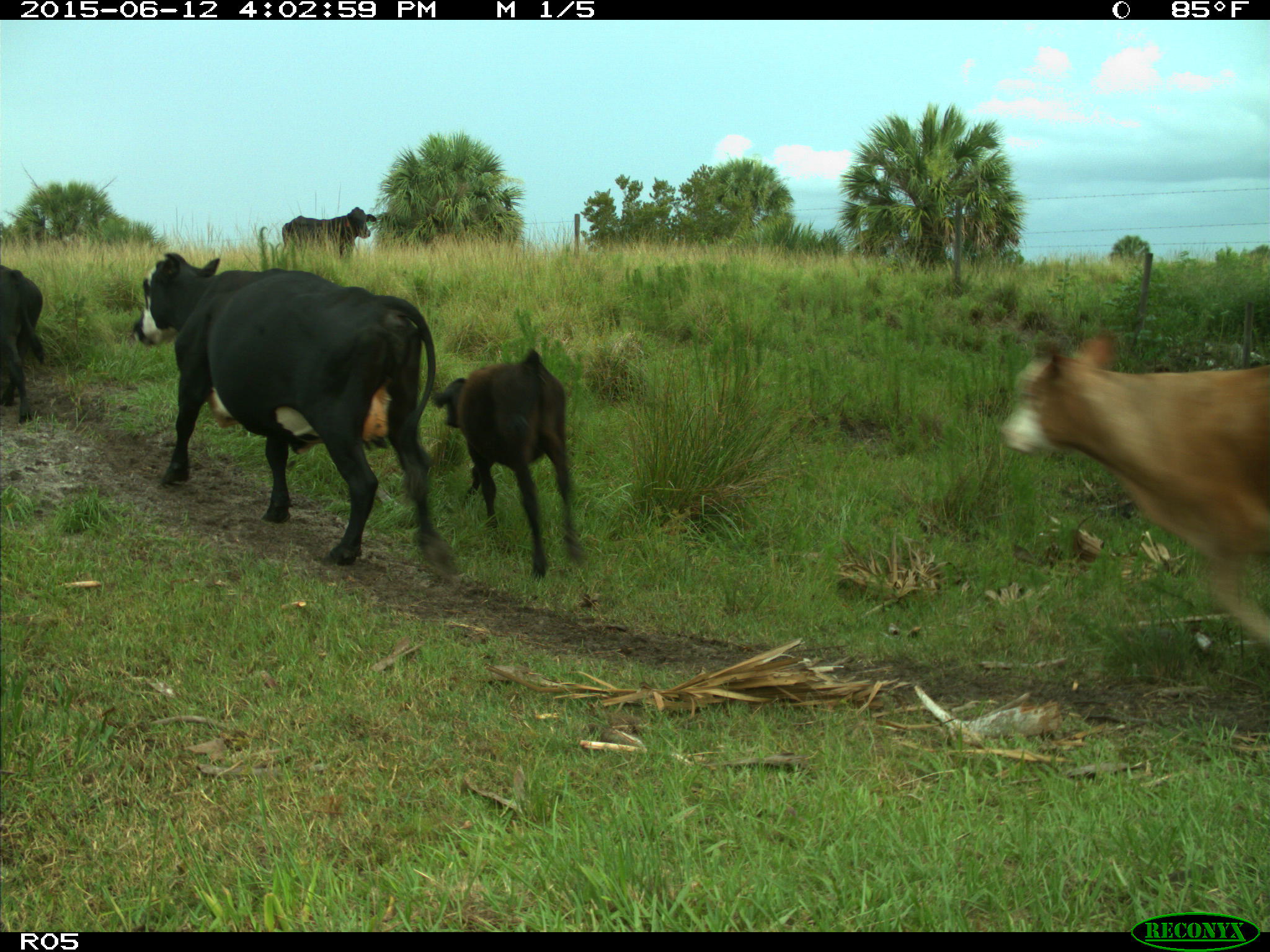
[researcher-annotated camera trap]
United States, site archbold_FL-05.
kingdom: Animalia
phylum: Chordata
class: Mammalia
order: Artiodactyla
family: Bovidae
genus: Bos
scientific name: Bos taurus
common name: domestic cow